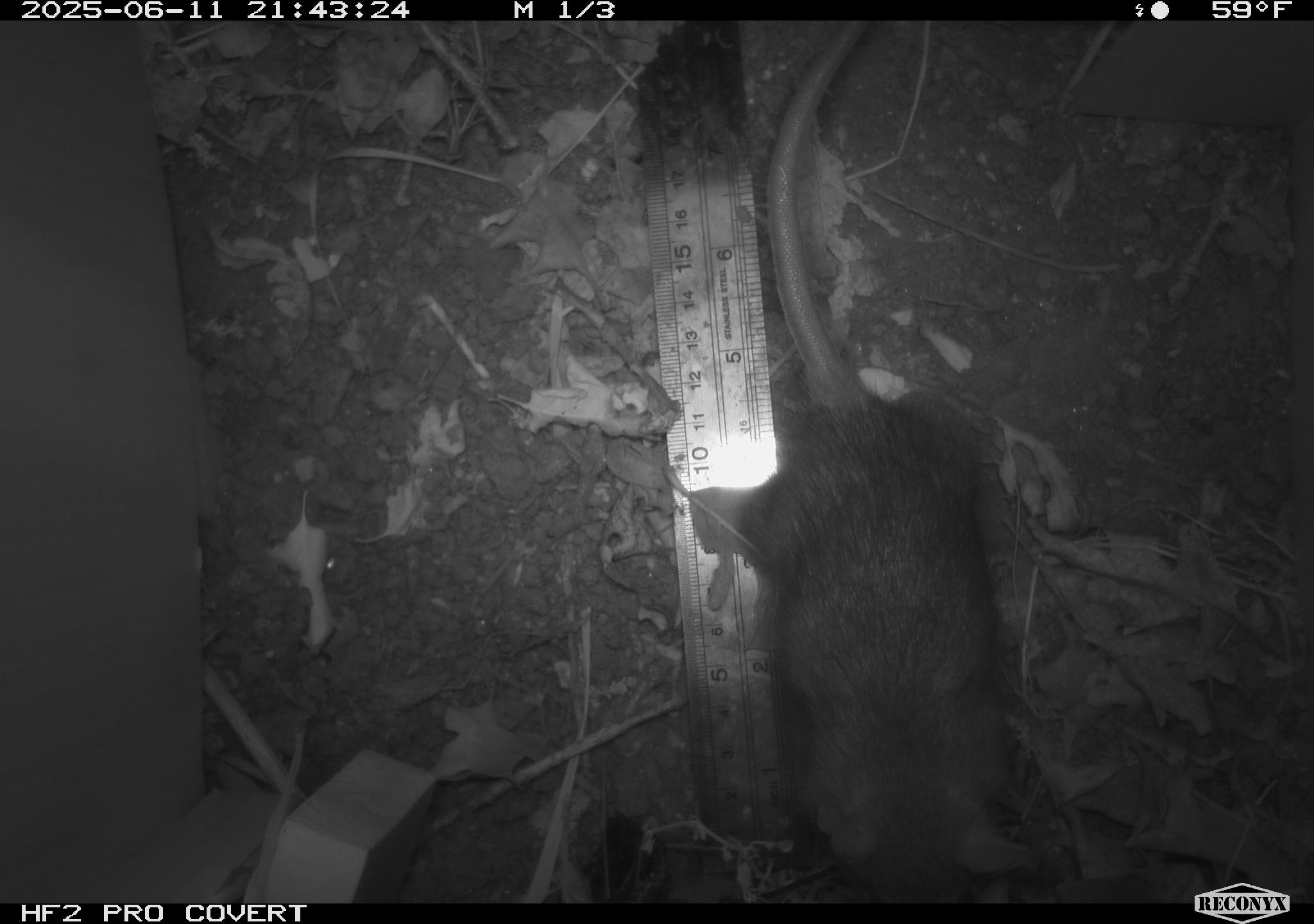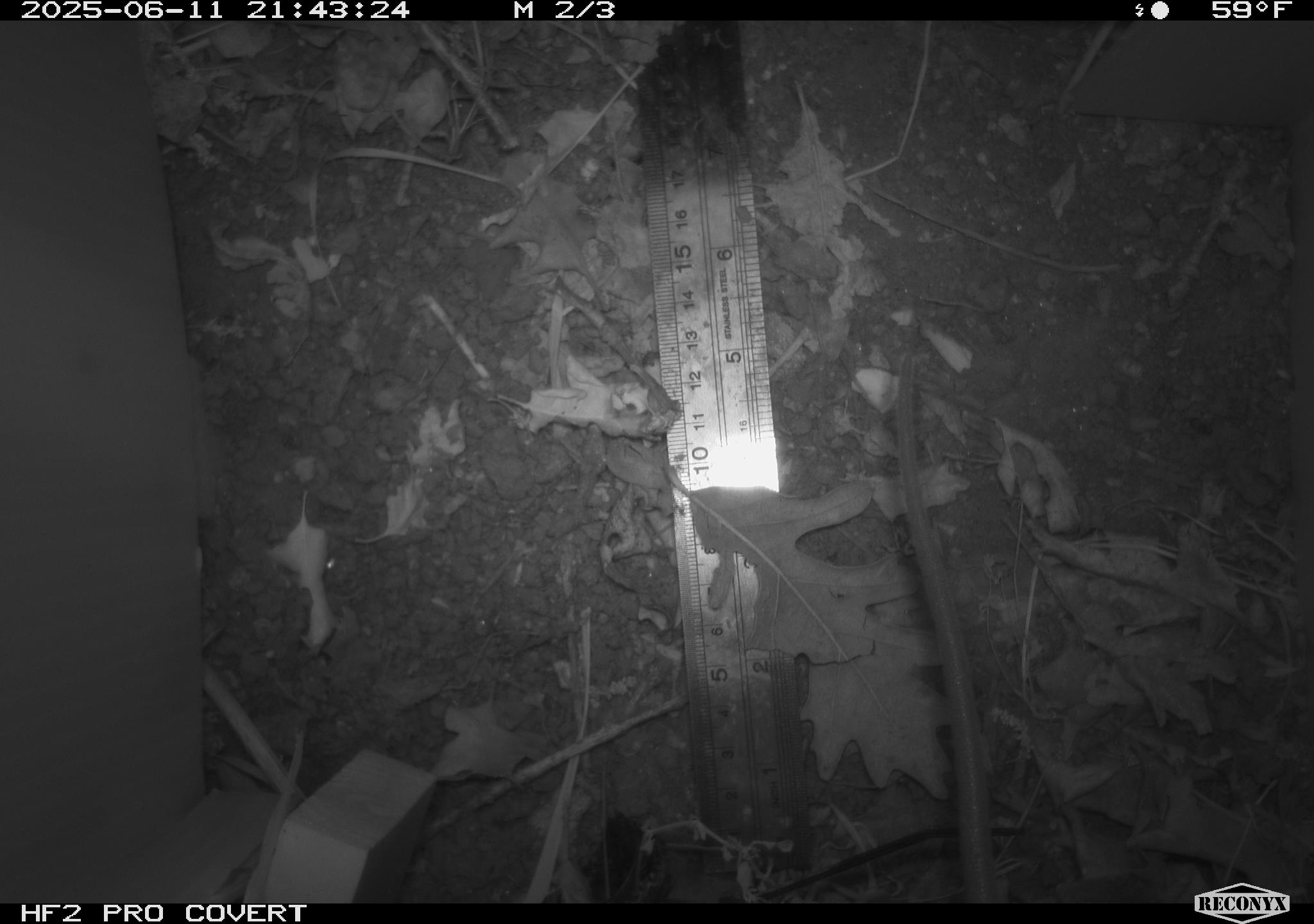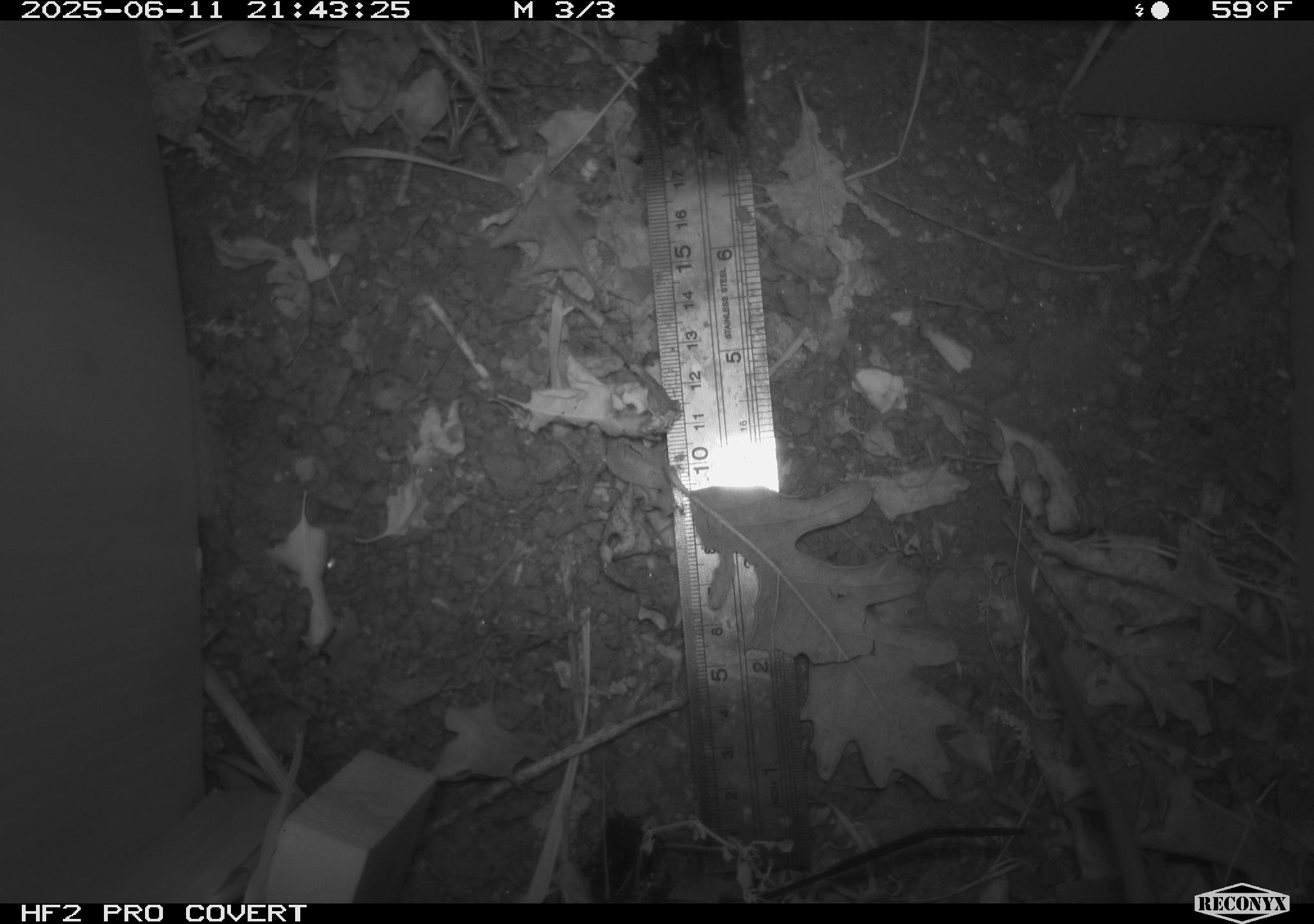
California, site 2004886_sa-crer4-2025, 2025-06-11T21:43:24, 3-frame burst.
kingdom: Animalia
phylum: Chordata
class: Mammalia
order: Rodentia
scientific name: Rodentia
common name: rodent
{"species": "rodent (Rodentia)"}